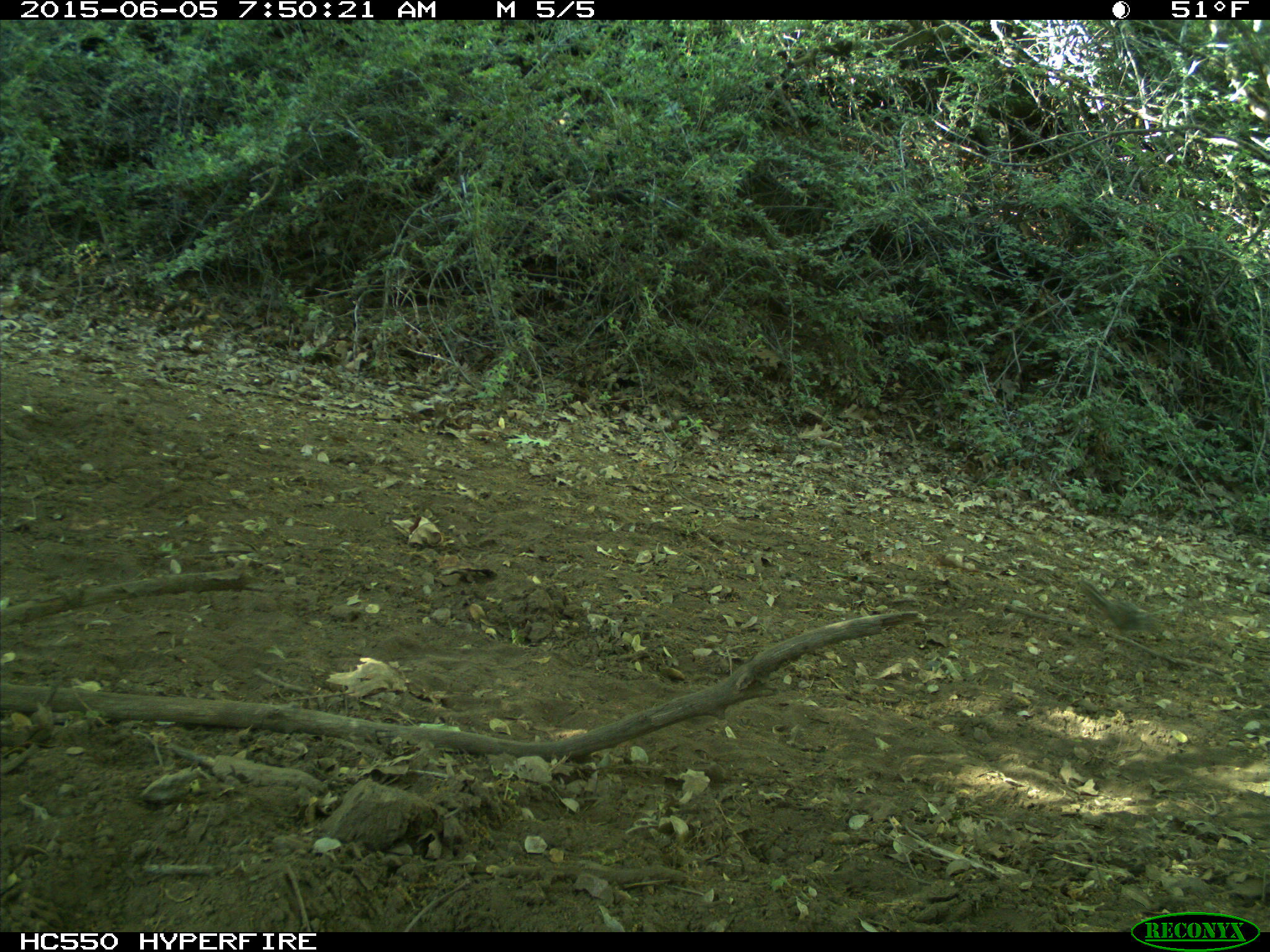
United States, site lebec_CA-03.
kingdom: Animalia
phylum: Chordata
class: Mammalia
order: Rodentia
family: Sciuridae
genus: Tamias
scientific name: Tamias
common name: chipmunk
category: unidentified chipmunk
Unidentified chipmunk (chipmunk) (Tamias).